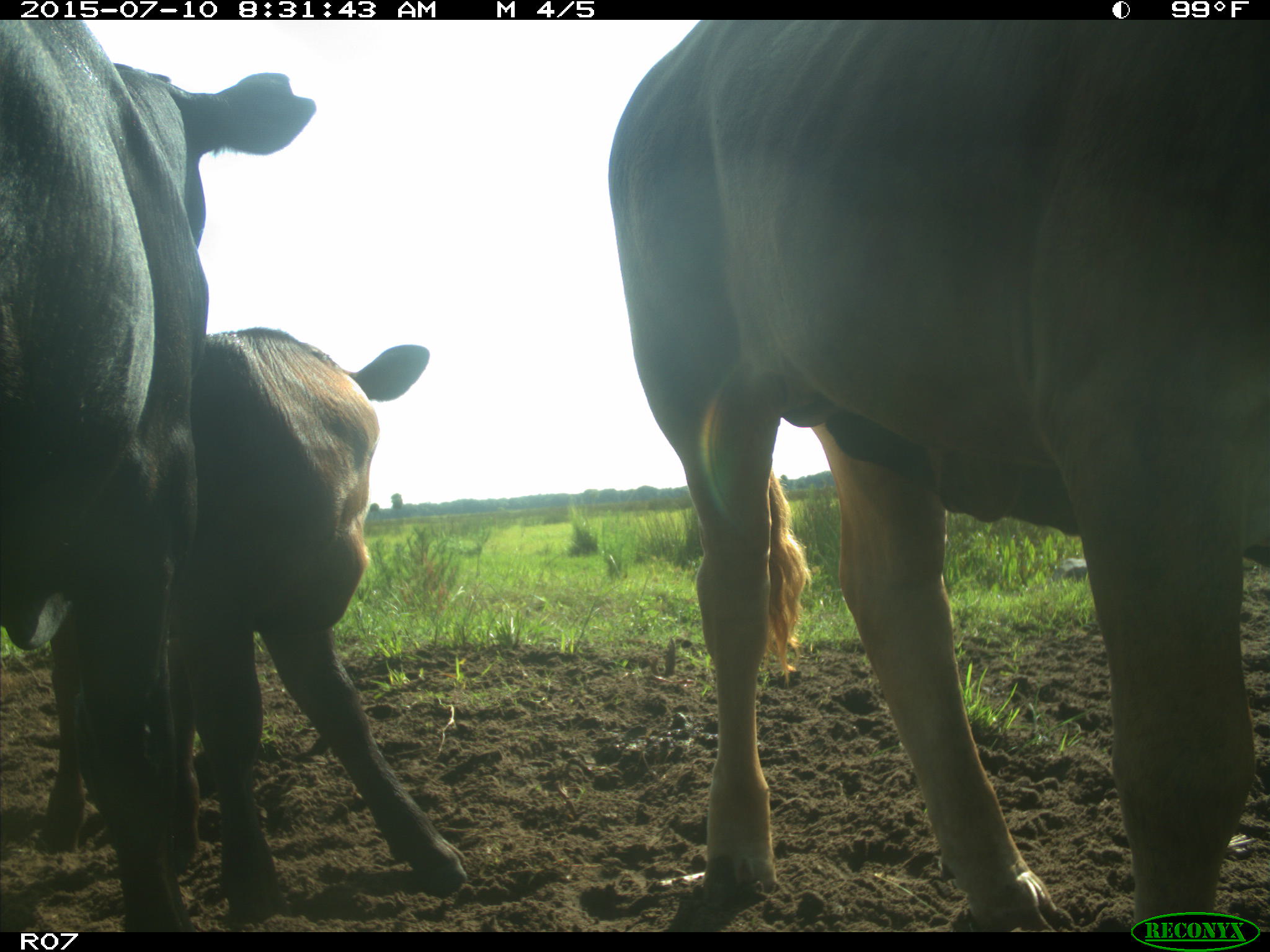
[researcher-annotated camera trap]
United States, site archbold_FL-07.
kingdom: Animalia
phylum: Chordata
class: Mammalia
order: Artiodactyla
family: Bovidae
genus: Bos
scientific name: Bos taurus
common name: domestic cow